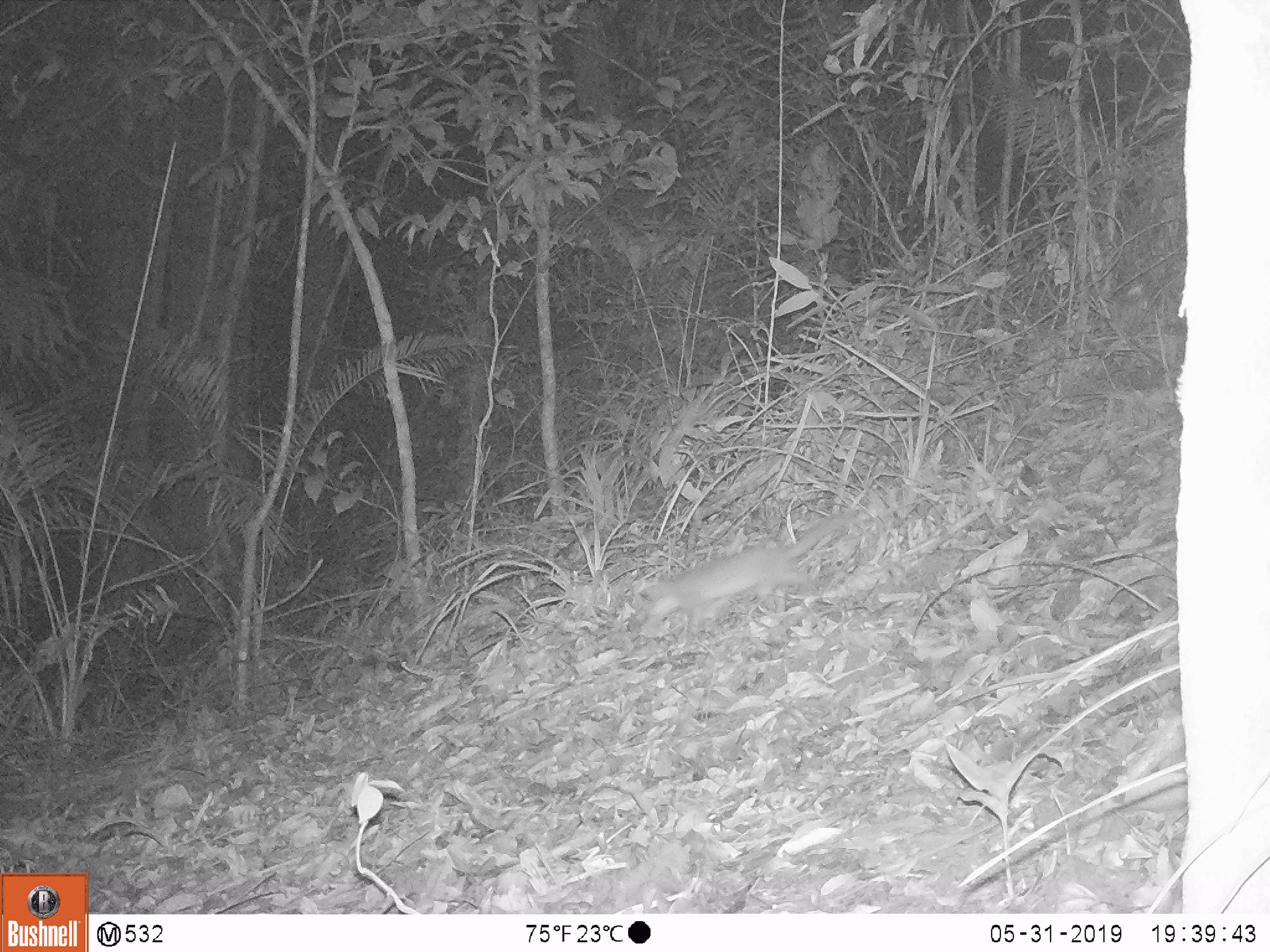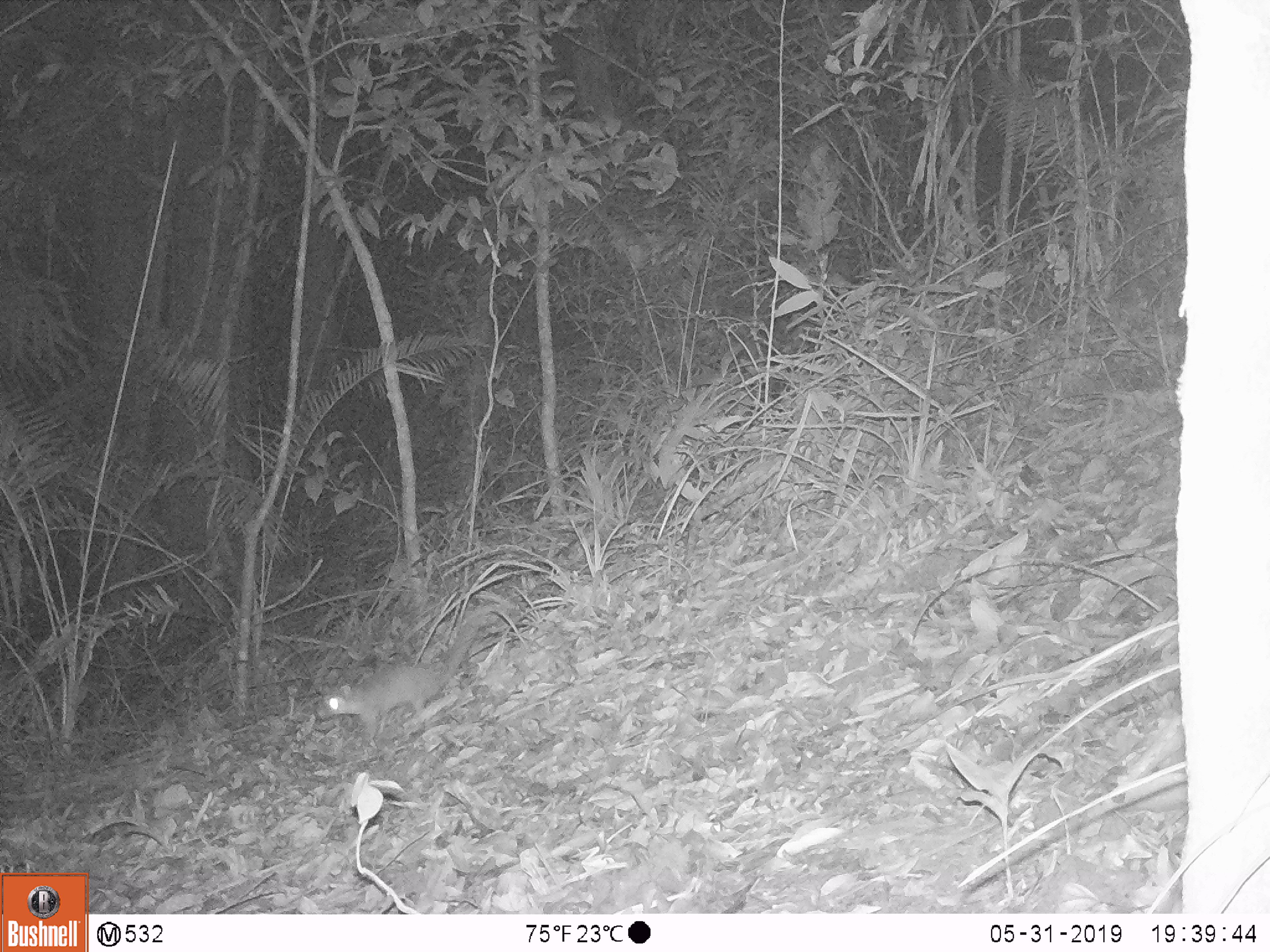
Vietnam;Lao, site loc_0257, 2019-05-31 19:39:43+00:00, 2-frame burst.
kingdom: Animalia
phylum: Chordata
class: Mammalia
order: Carnivora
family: Mustelidae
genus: Melogale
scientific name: Melogale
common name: ferret badger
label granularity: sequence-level